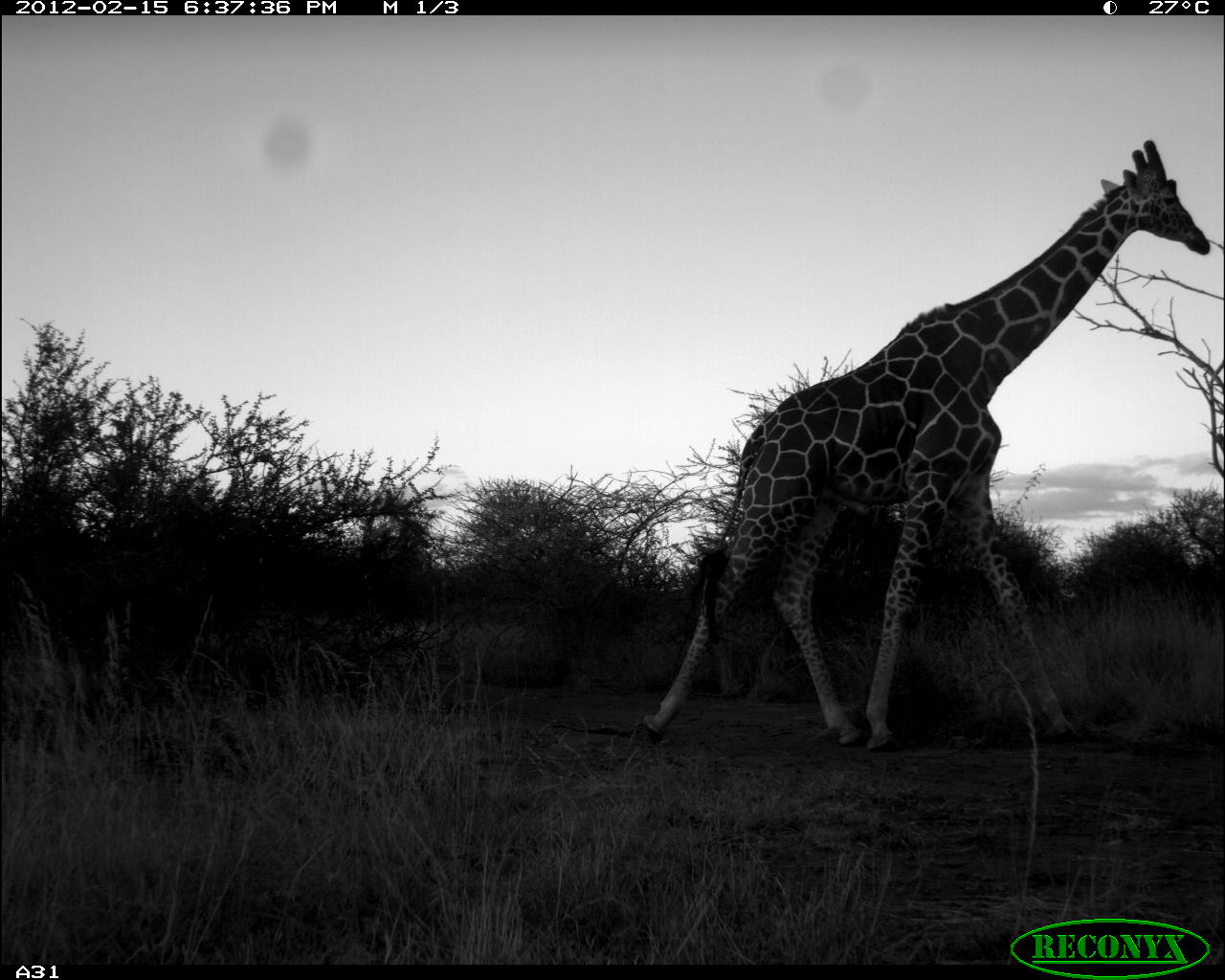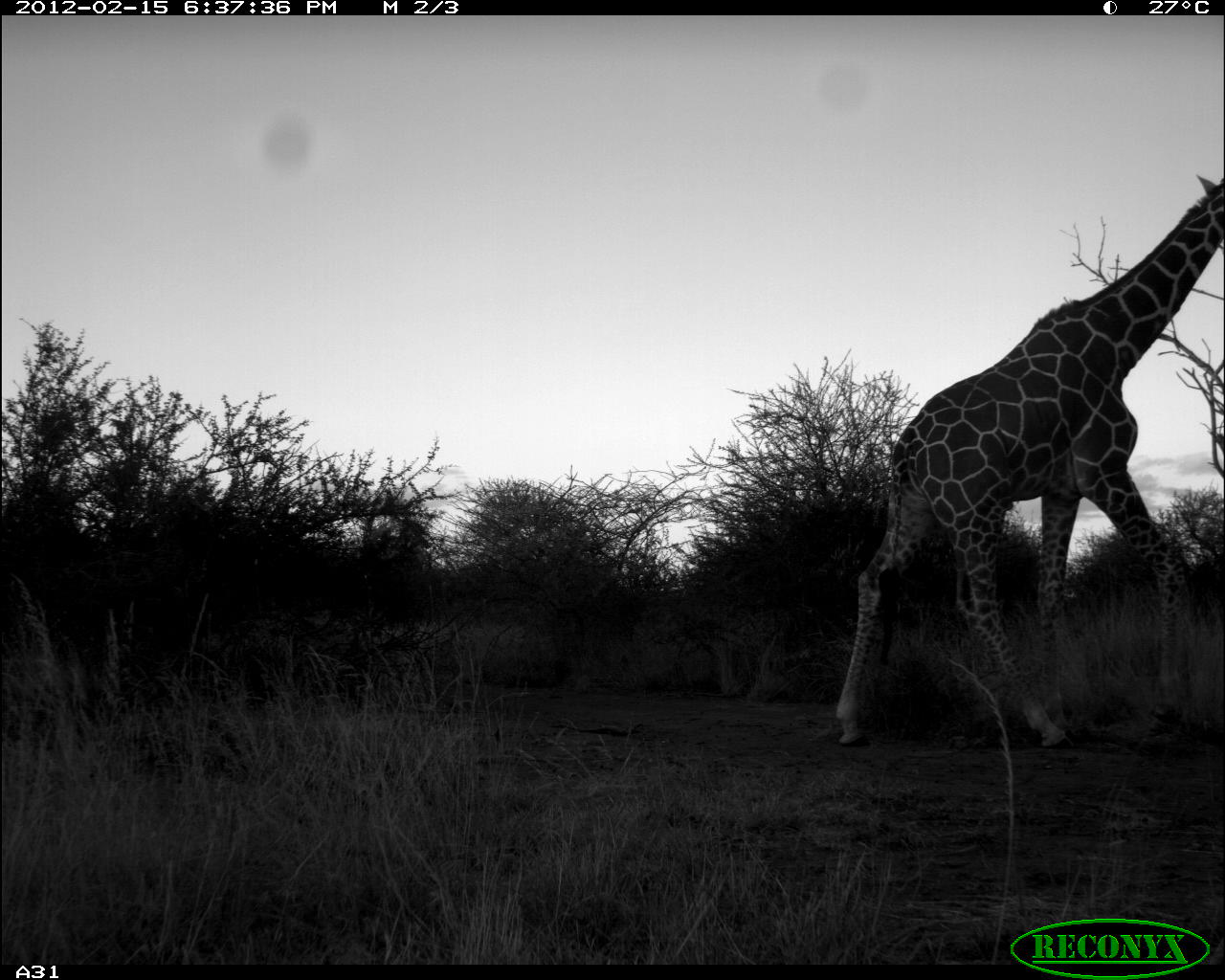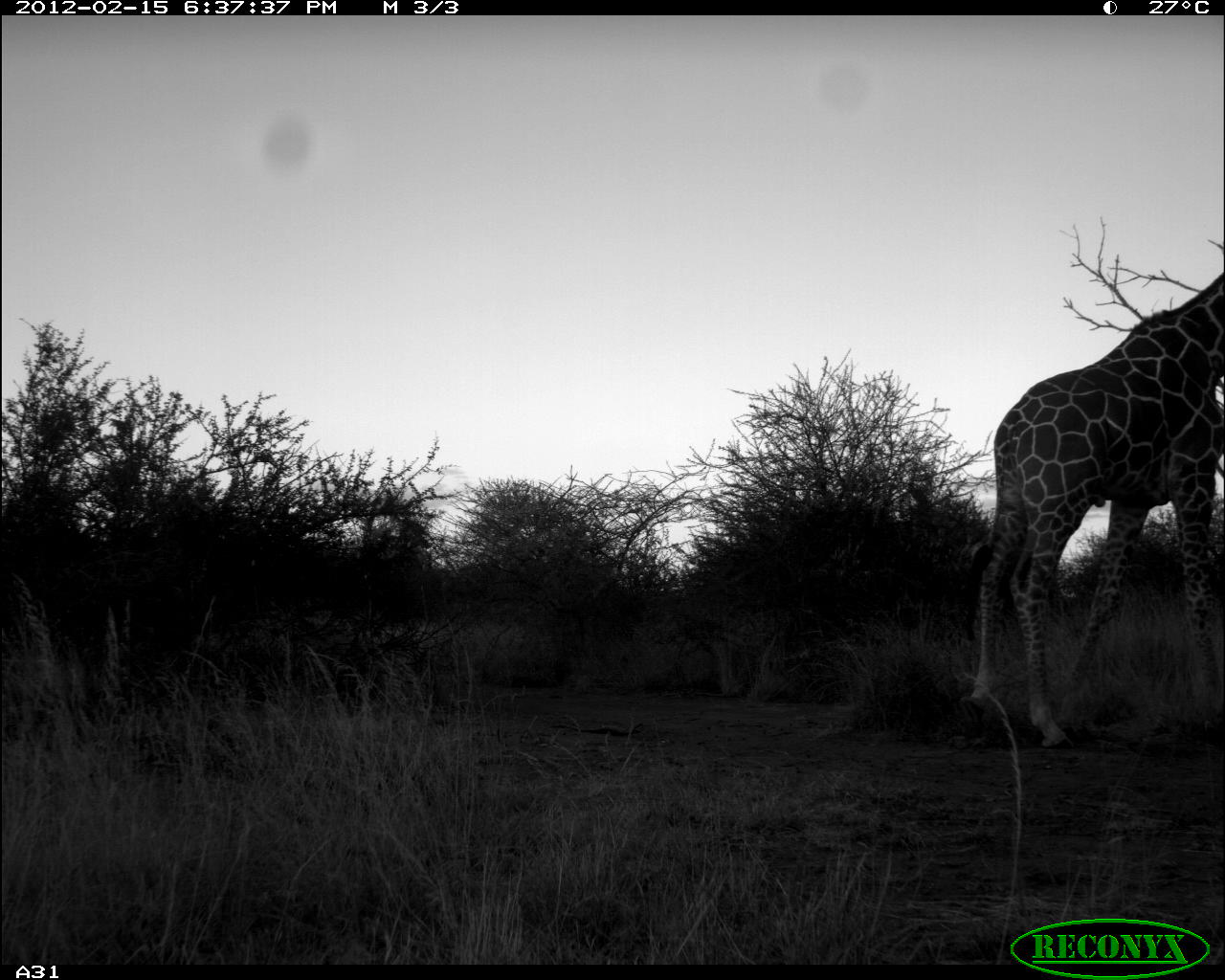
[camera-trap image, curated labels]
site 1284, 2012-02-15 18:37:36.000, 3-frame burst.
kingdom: Animalia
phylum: Chordata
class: Mammalia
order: Artiodactyla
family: Giraffidae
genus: Giraffa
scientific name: Giraffa camelopardalis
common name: giraffe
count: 1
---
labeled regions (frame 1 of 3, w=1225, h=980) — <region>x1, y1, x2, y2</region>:
giraffa camelopardalis: <region>640, 138, 1209, 753</region>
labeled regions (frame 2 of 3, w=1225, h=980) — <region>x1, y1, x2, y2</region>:
giraffa camelopardalis: <region>830, 173, 1224, 752</region>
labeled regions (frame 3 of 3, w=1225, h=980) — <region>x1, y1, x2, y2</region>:
giraffa camelopardalis: <region>964, 265, 1225, 749</region>